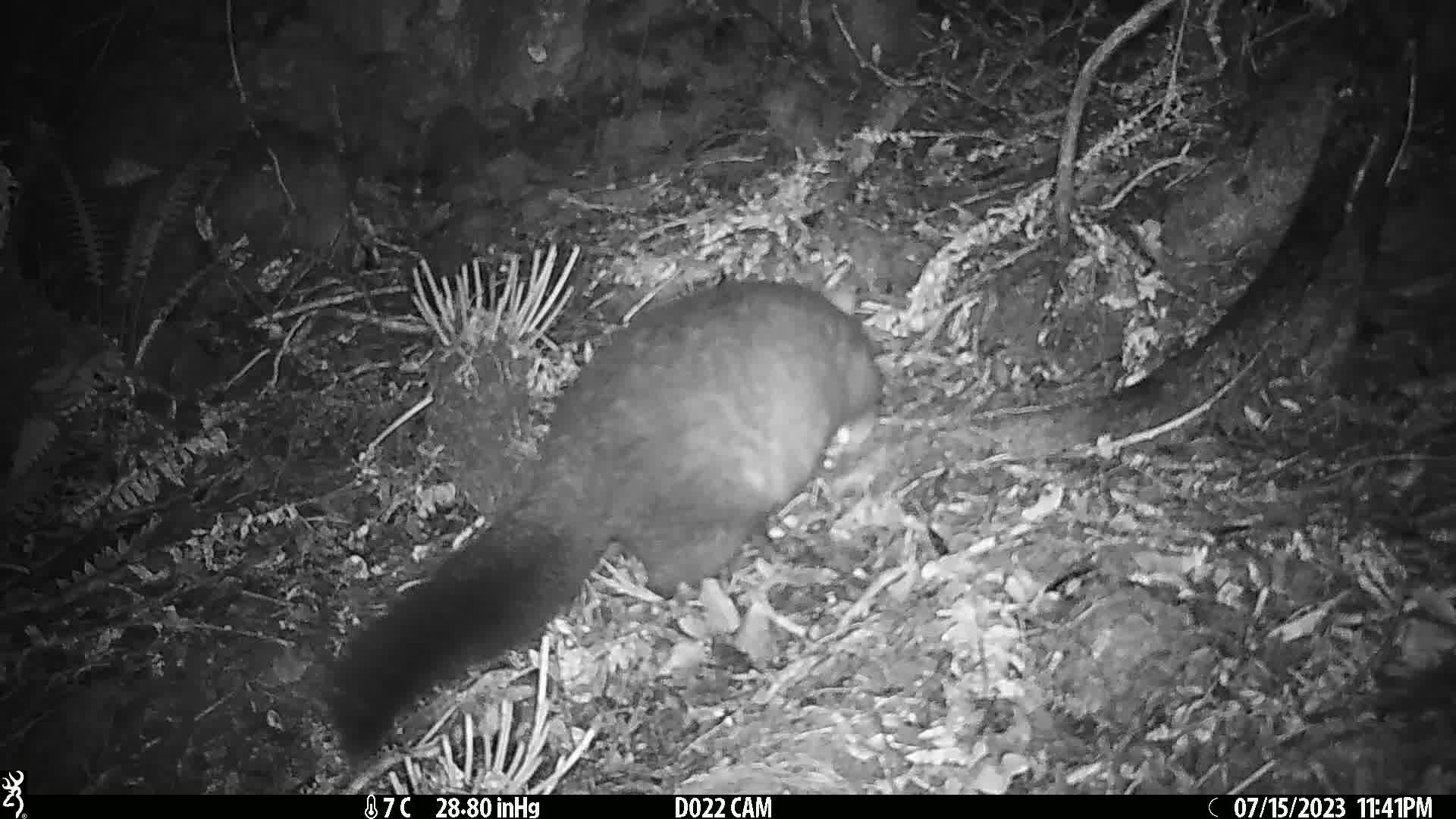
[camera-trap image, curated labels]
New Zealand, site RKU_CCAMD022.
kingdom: Animalia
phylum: Chordata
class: Mammalia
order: Diprotodontia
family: Phalangeridae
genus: Trichosurus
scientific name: Trichosurus vulpecula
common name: common brushtail possum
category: possum